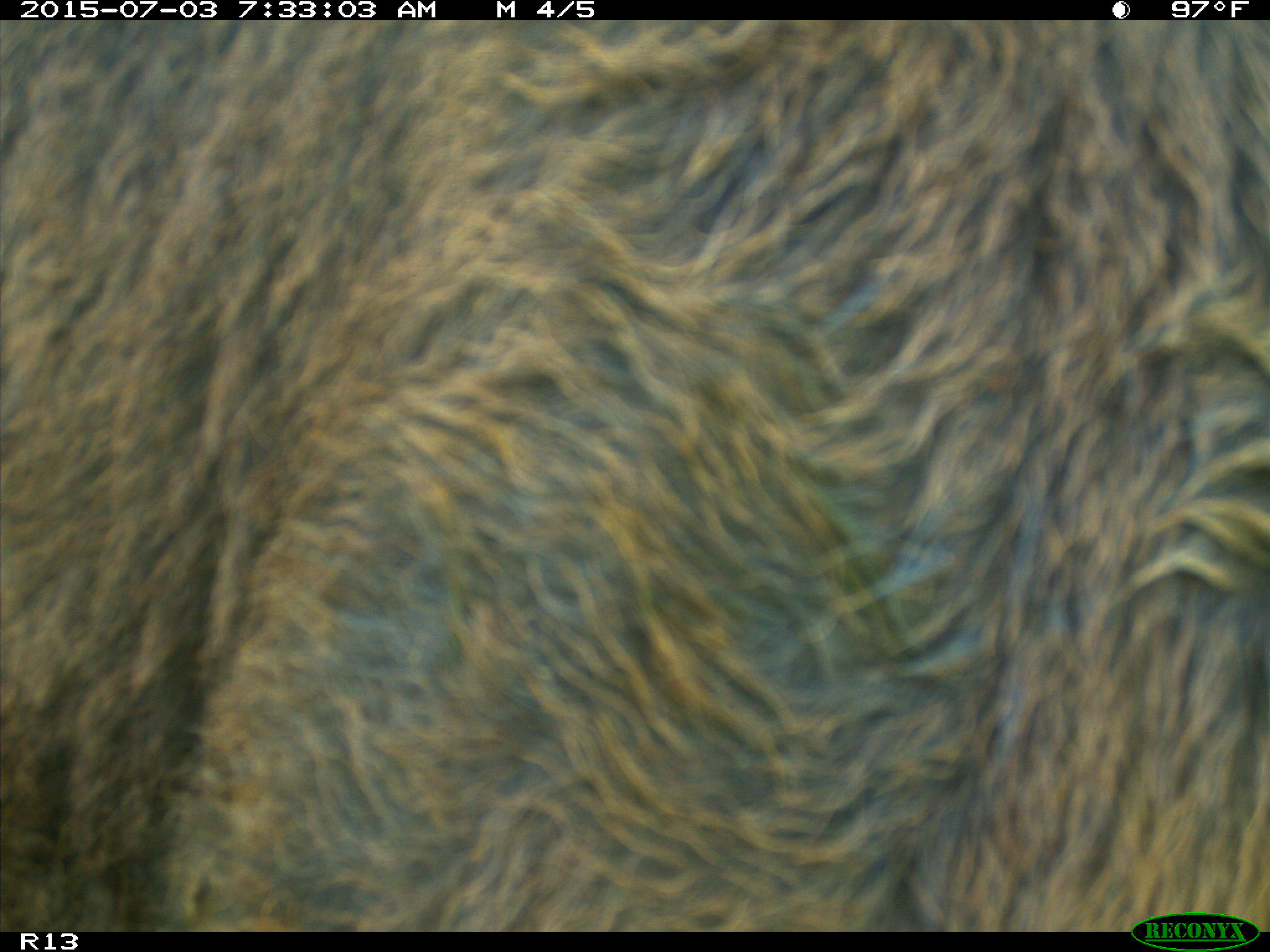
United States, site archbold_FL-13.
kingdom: Animalia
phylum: Chordata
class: Mammalia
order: Artiodactyla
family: Bovidae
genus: Bos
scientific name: Bos taurus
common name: domestic cow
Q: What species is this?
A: Bos taurus (domestic cow).